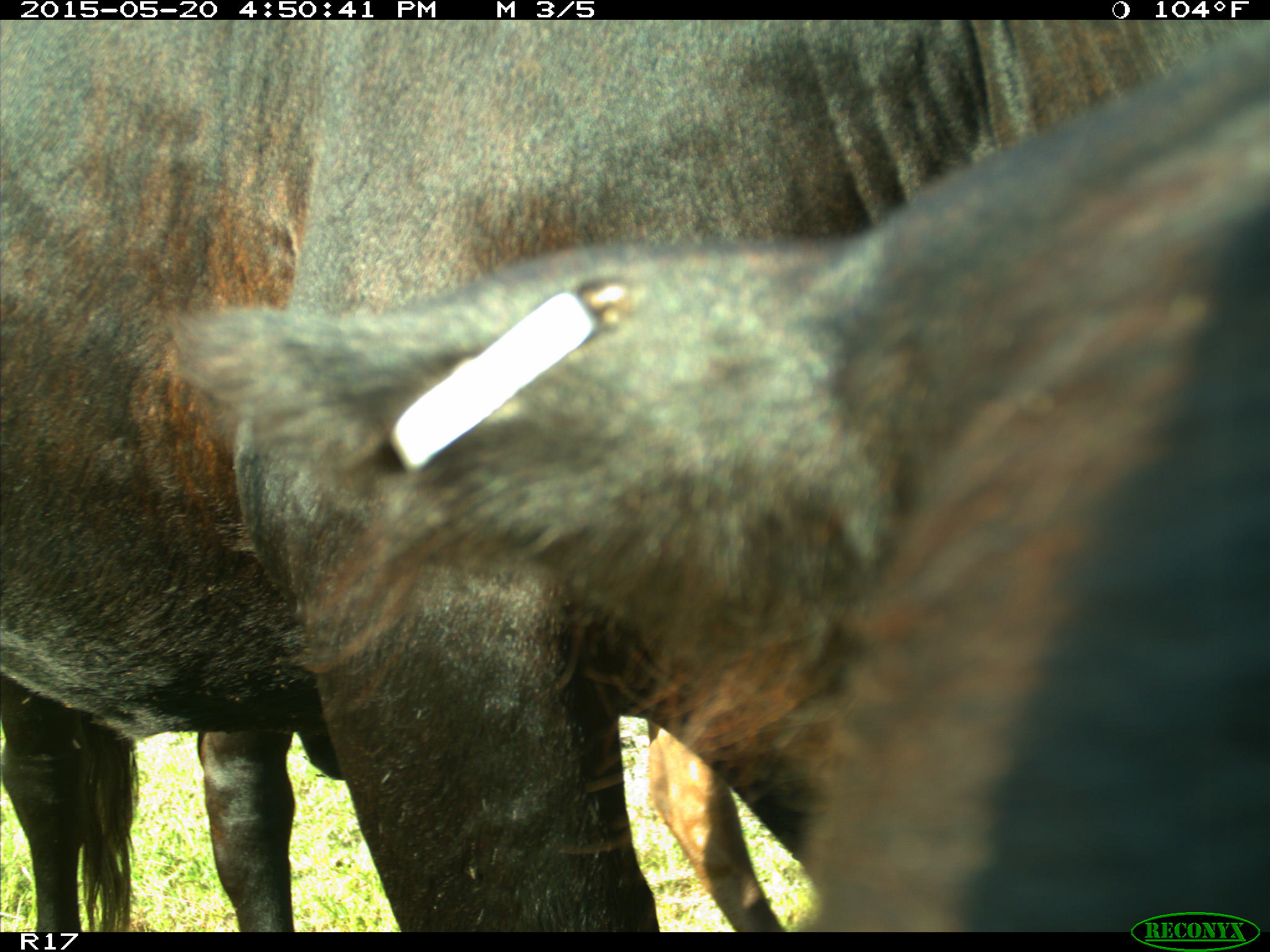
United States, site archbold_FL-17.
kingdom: Animalia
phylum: Chordata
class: Mammalia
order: Artiodactyla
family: Bovidae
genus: Bos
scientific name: Bos taurus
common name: domestic cow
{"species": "Bos taurus (domestic cow)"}